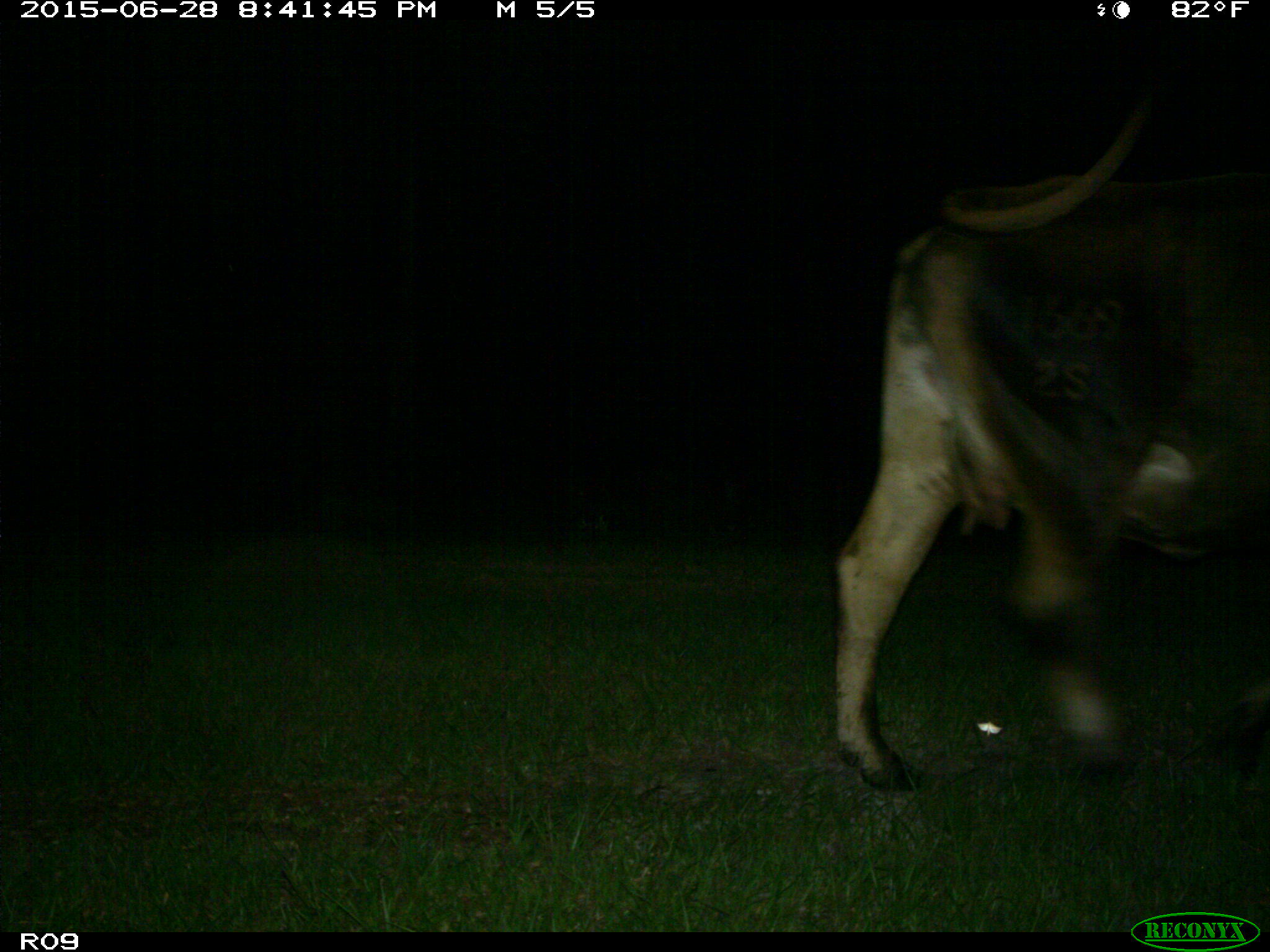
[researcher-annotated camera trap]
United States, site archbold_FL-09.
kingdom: Animalia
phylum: Chordata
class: Mammalia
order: Artiodactyla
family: Bovidae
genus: Bos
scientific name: Bos taurus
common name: domestic cow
Bos taurus (domestic cow).